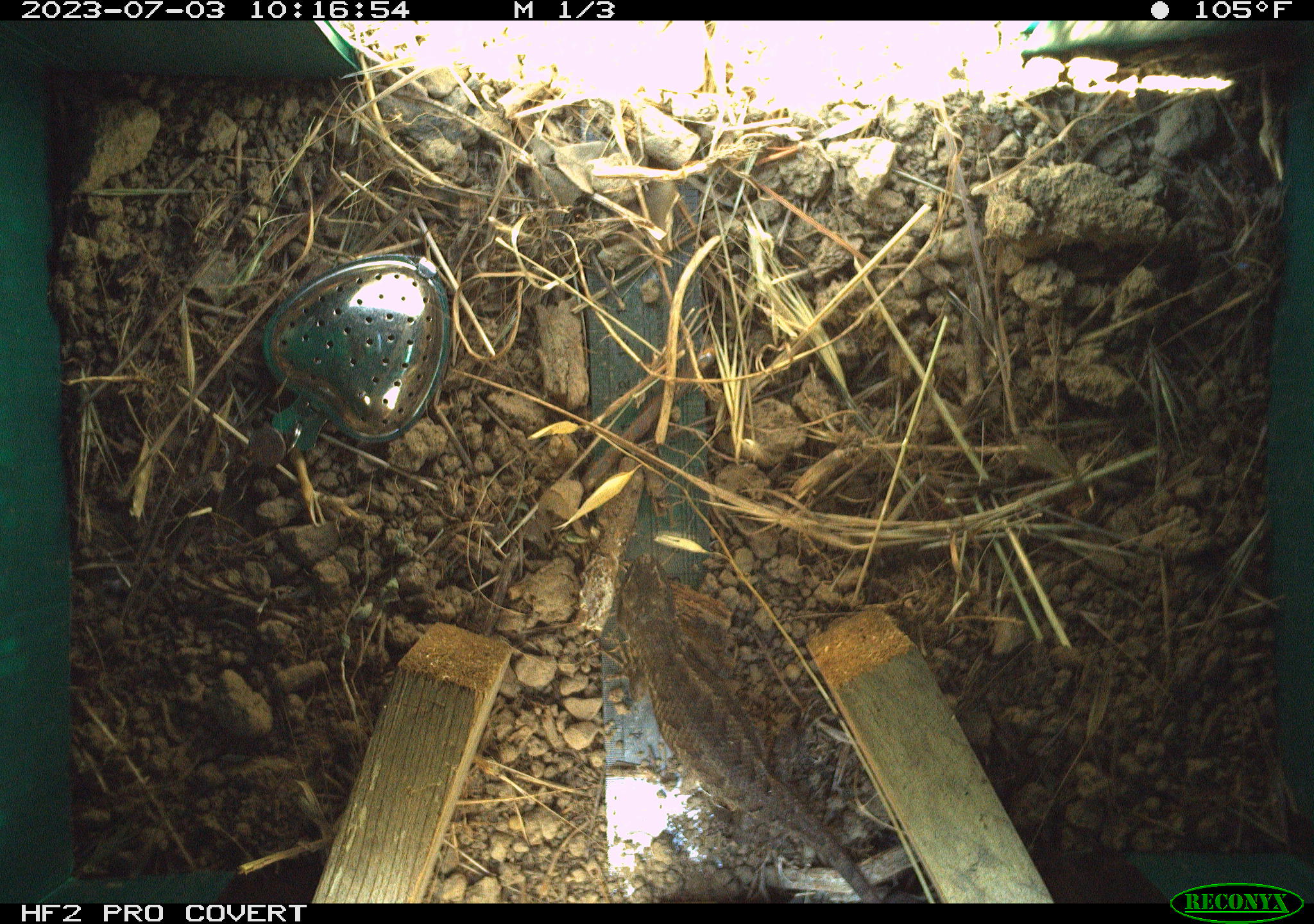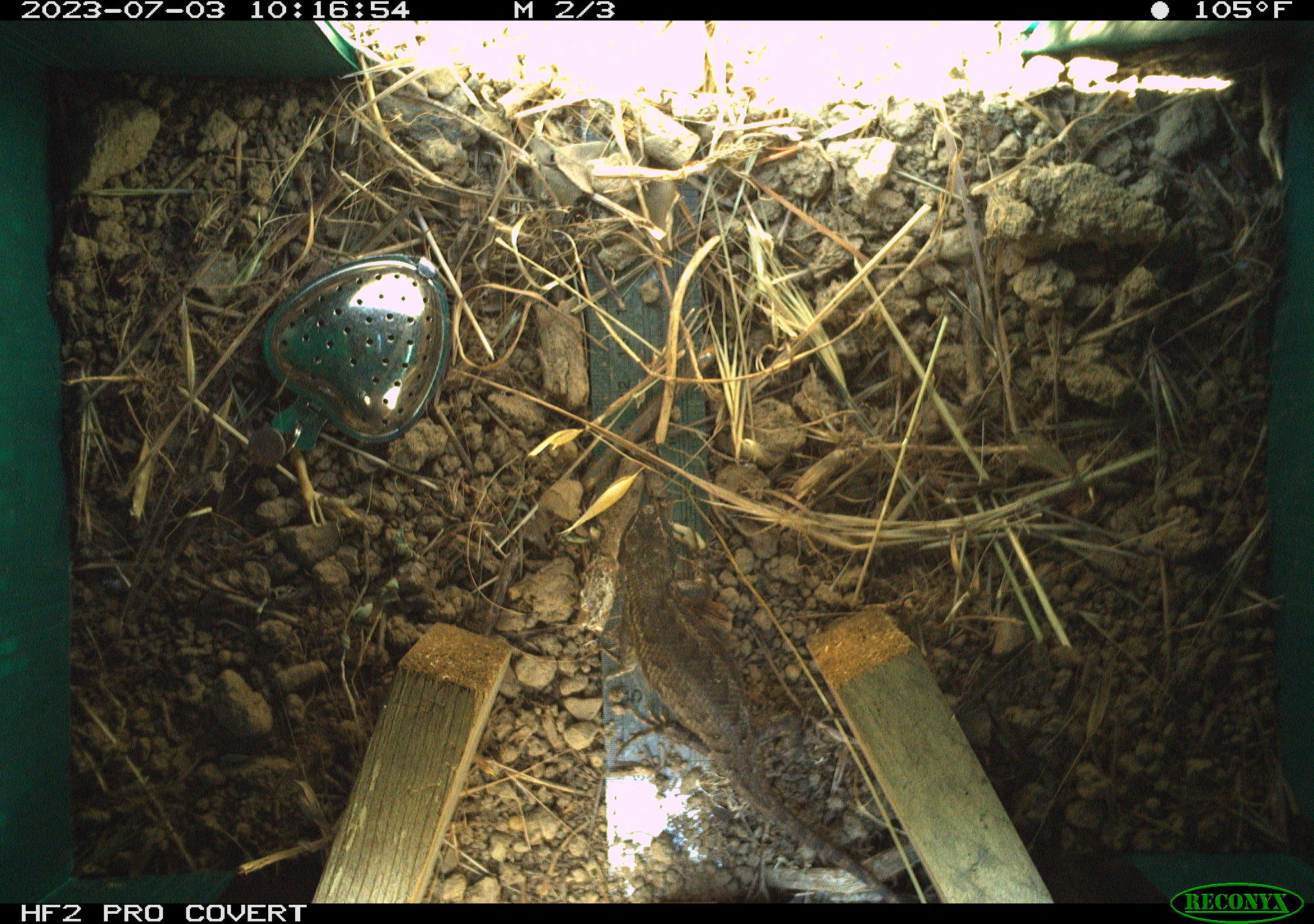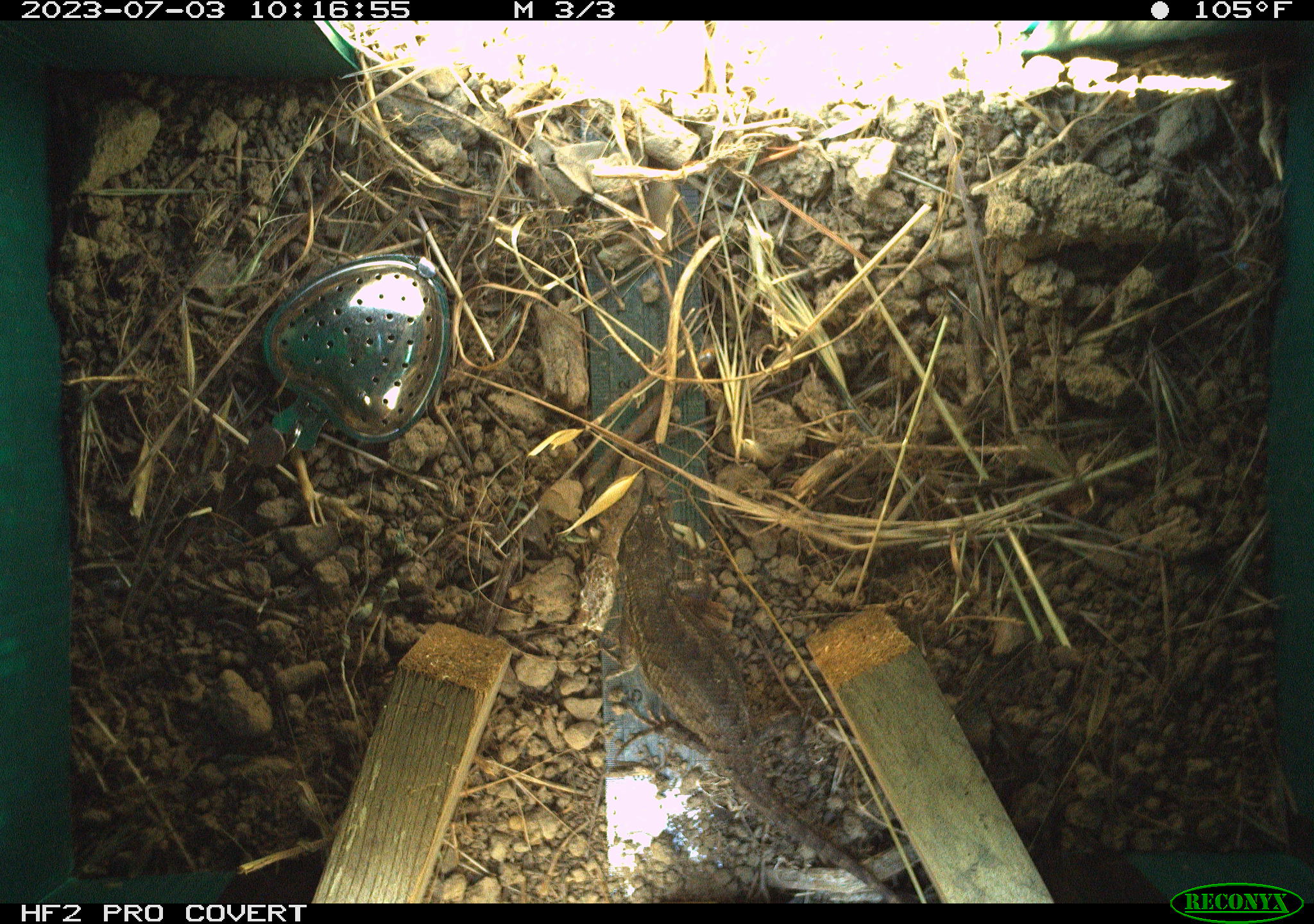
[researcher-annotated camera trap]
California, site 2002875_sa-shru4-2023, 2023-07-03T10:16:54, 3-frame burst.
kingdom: Animalia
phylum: Chordata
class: Reptilia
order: Squamata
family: Phrynosomatidae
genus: Sceloporus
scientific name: Sceloporus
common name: spiny lizards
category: sceloporus species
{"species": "sceloporus species (spiny lizards) (Sceloporus)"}